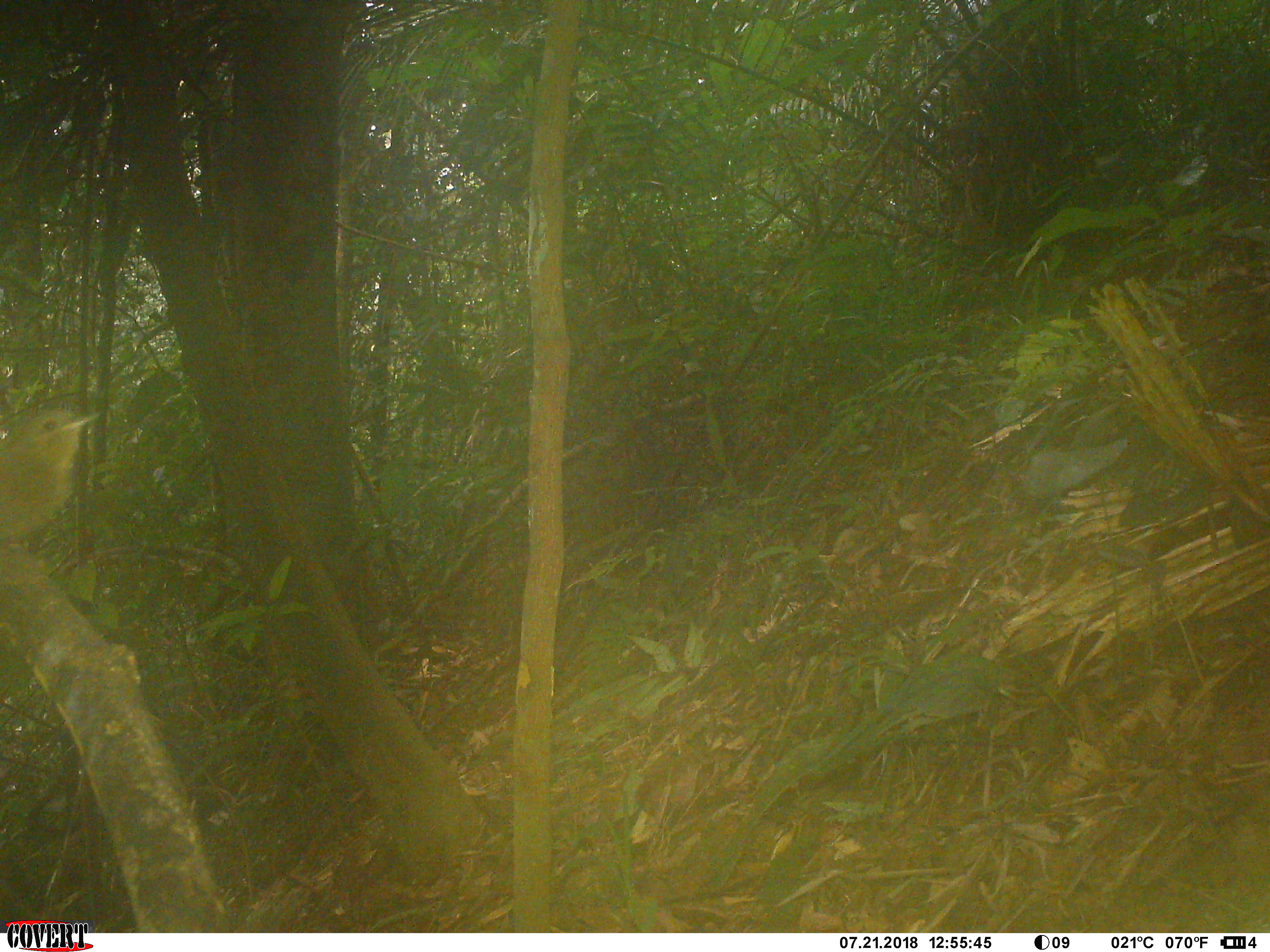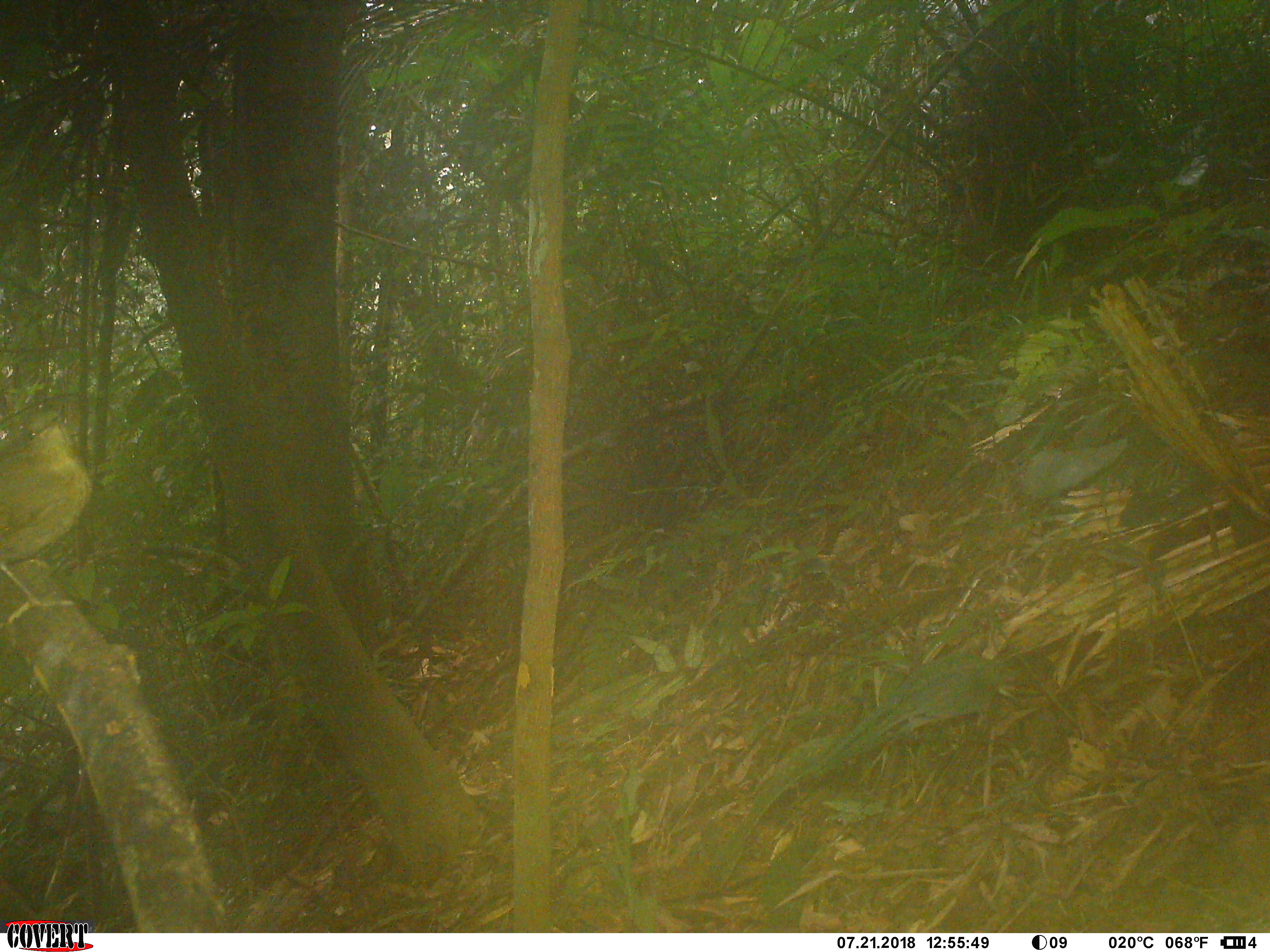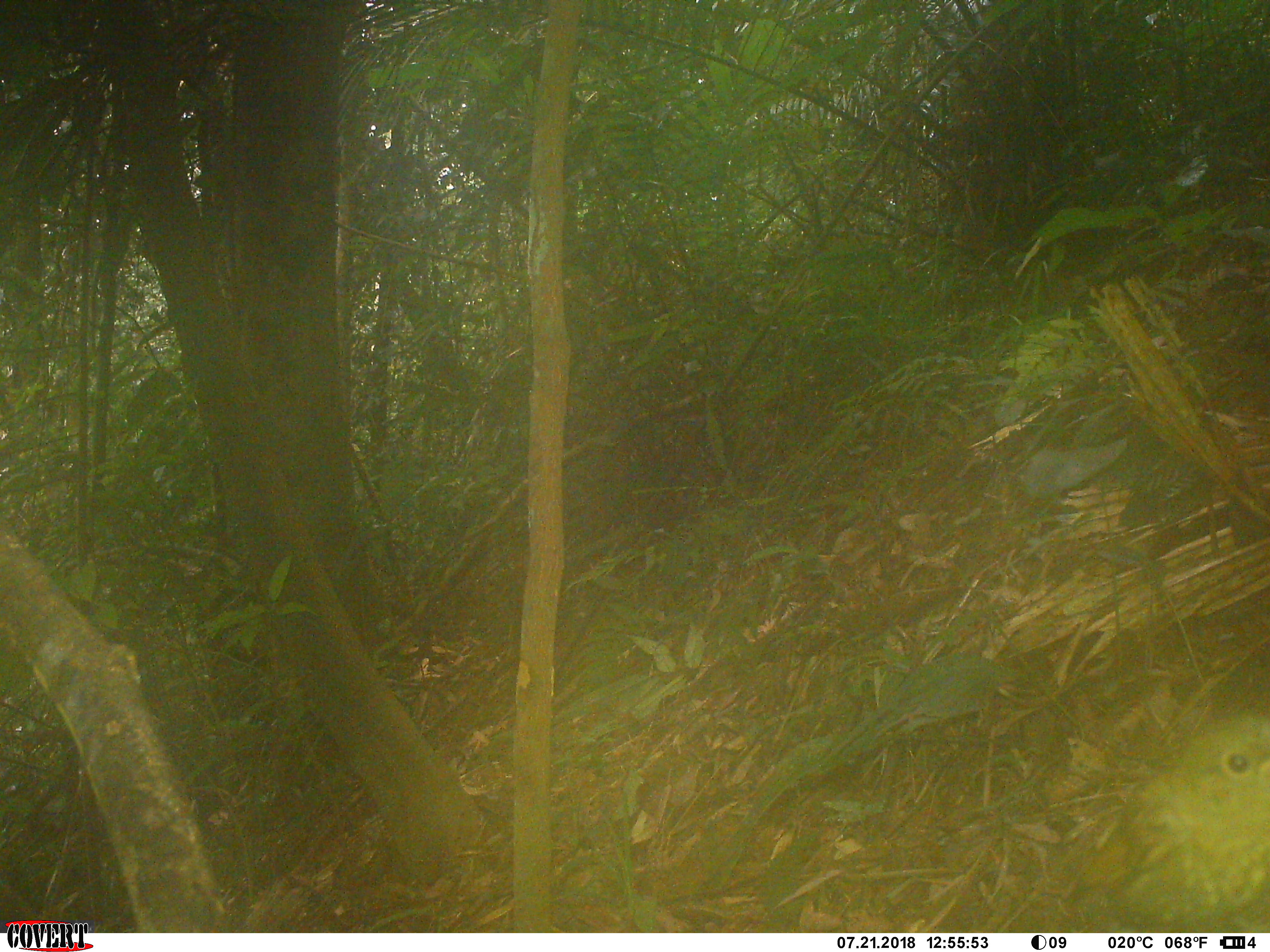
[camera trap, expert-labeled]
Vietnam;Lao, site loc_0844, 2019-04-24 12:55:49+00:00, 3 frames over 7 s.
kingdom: Animalia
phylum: Chordata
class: Aves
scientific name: Aves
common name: bird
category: unidentified bird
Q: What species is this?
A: Unidentified bird (bird) (Aves).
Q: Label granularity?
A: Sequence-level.